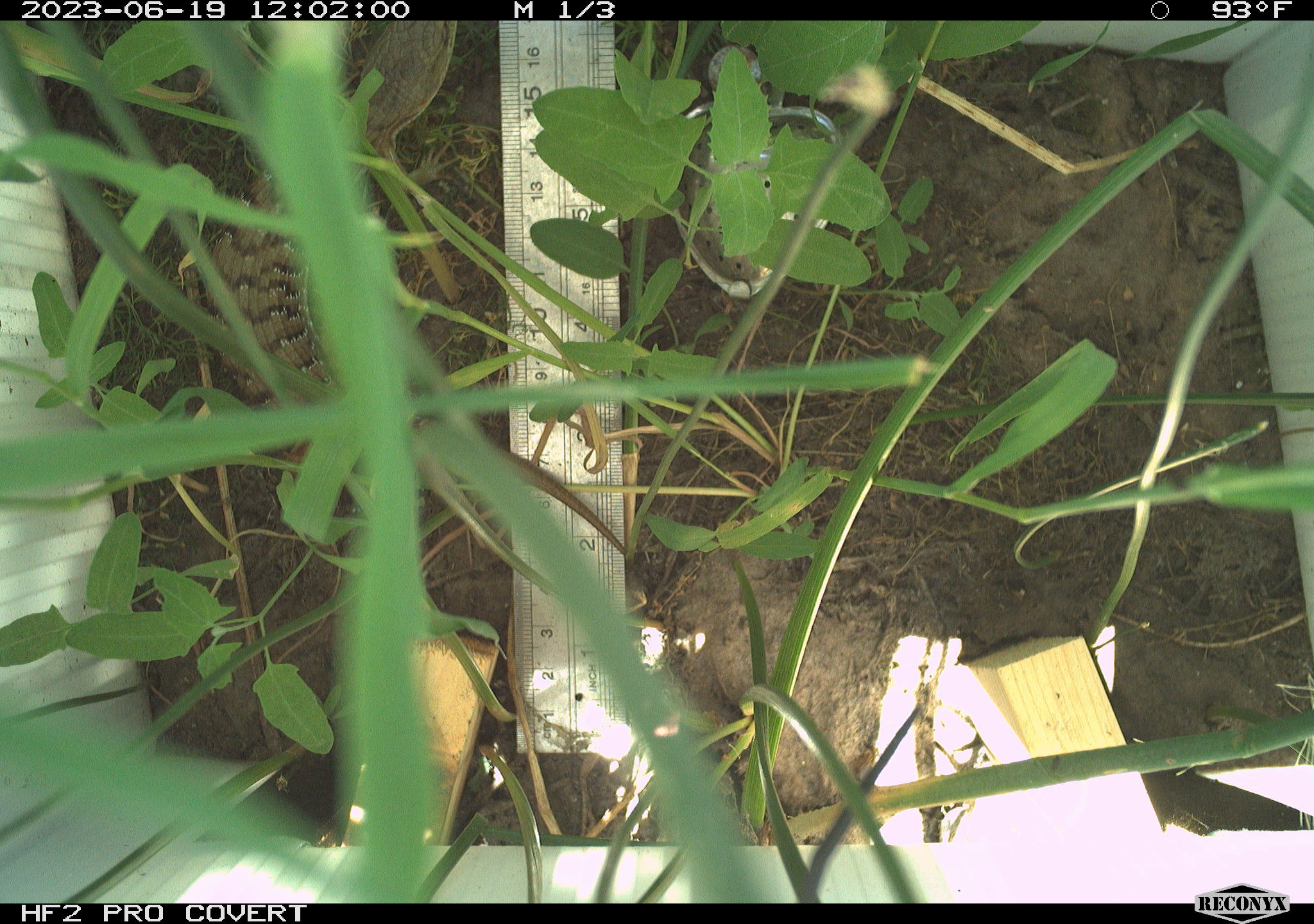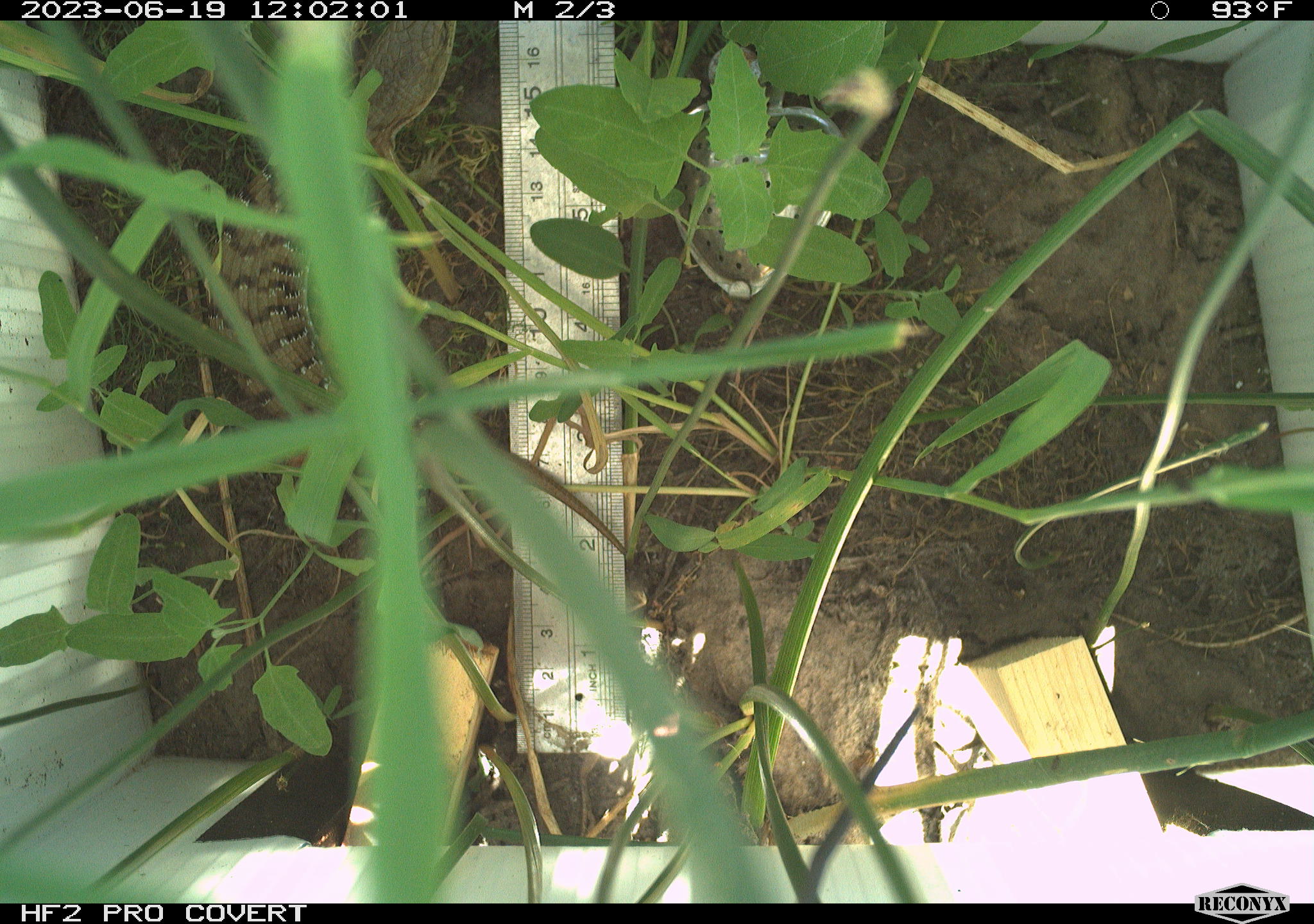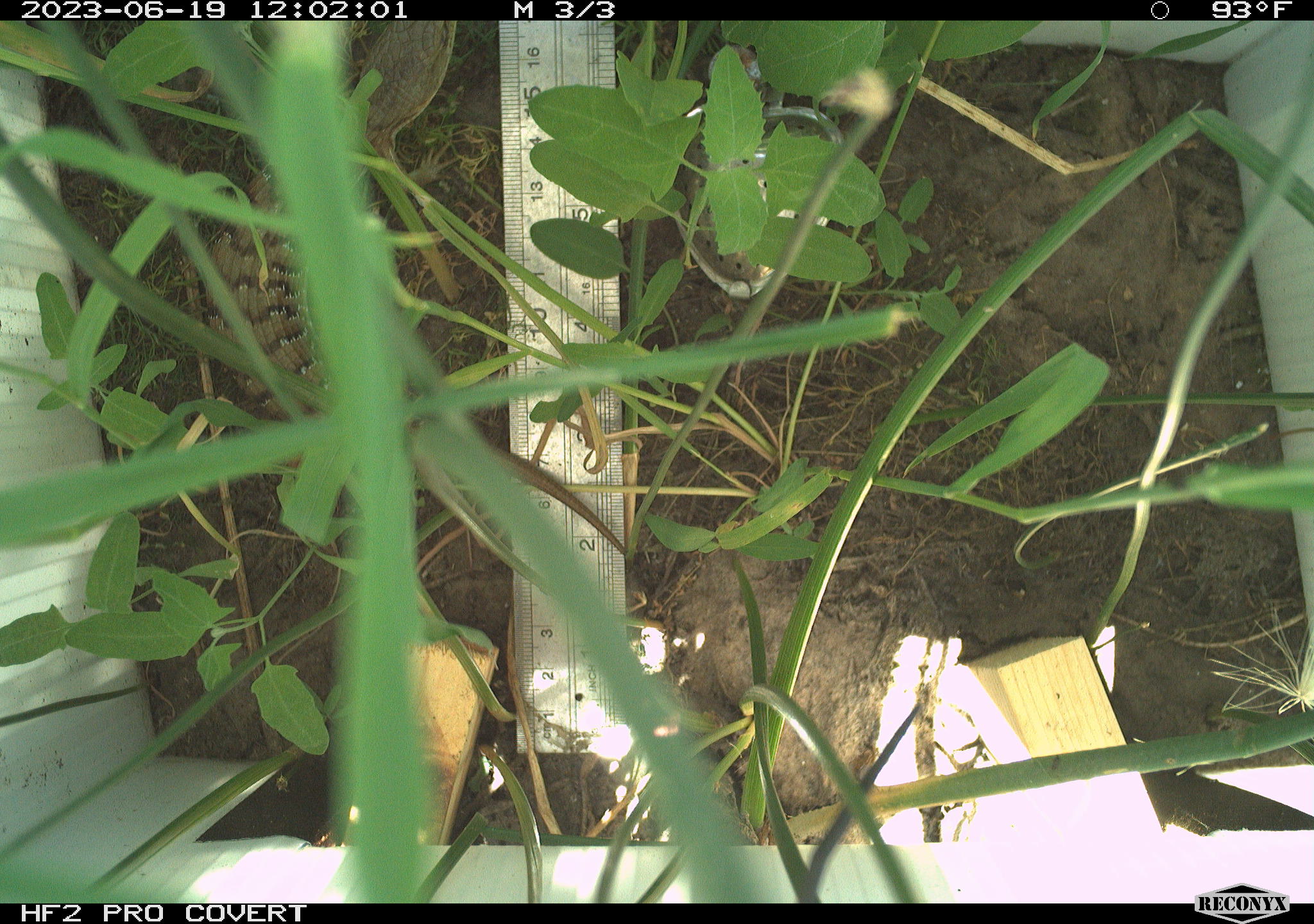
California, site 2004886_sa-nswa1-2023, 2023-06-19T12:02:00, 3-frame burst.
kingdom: Animalia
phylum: Chordata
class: Reptilia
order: Squamata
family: Anguidae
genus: Elgaria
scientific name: Elgaria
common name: alligator lizards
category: elgaria species